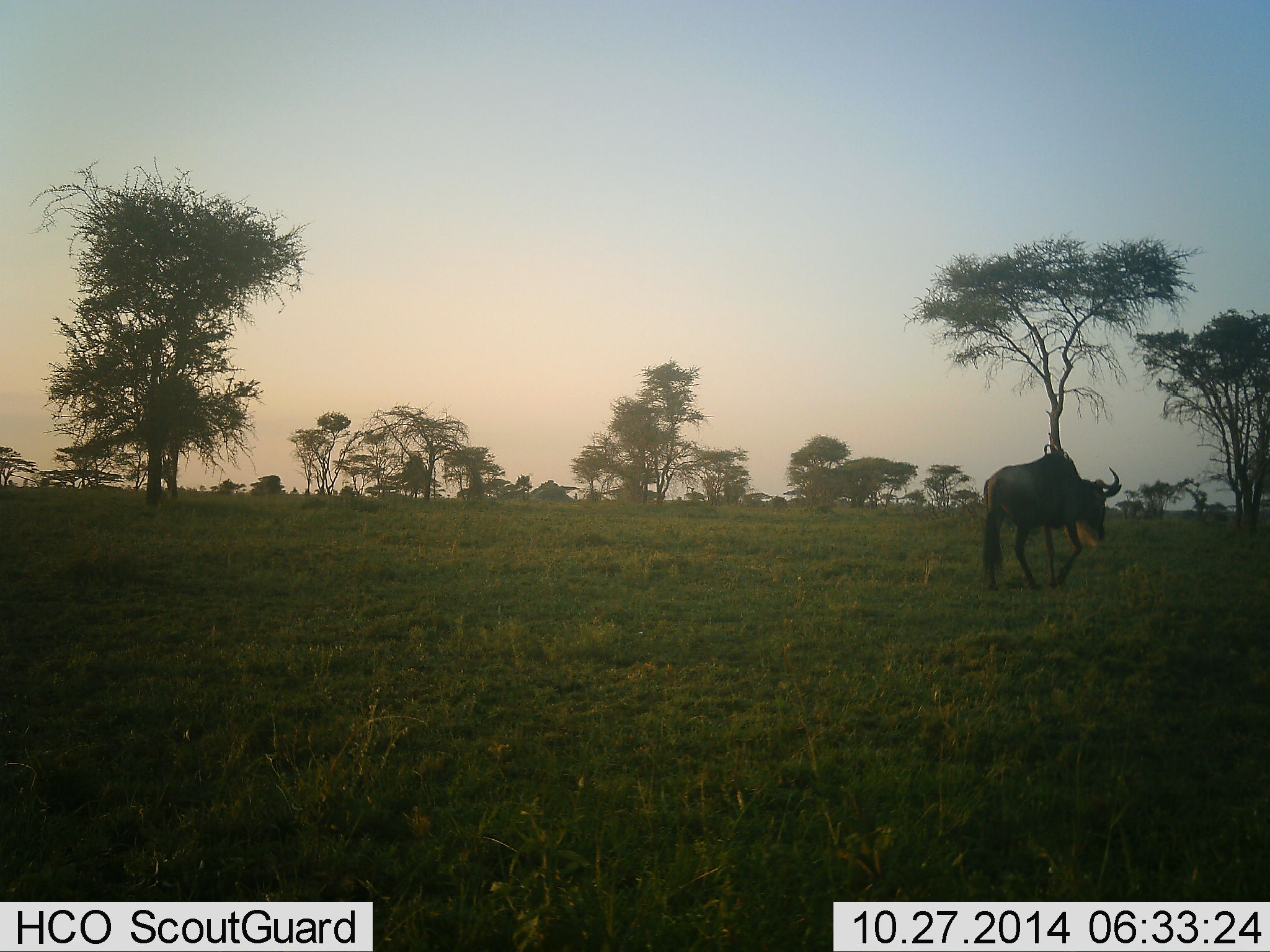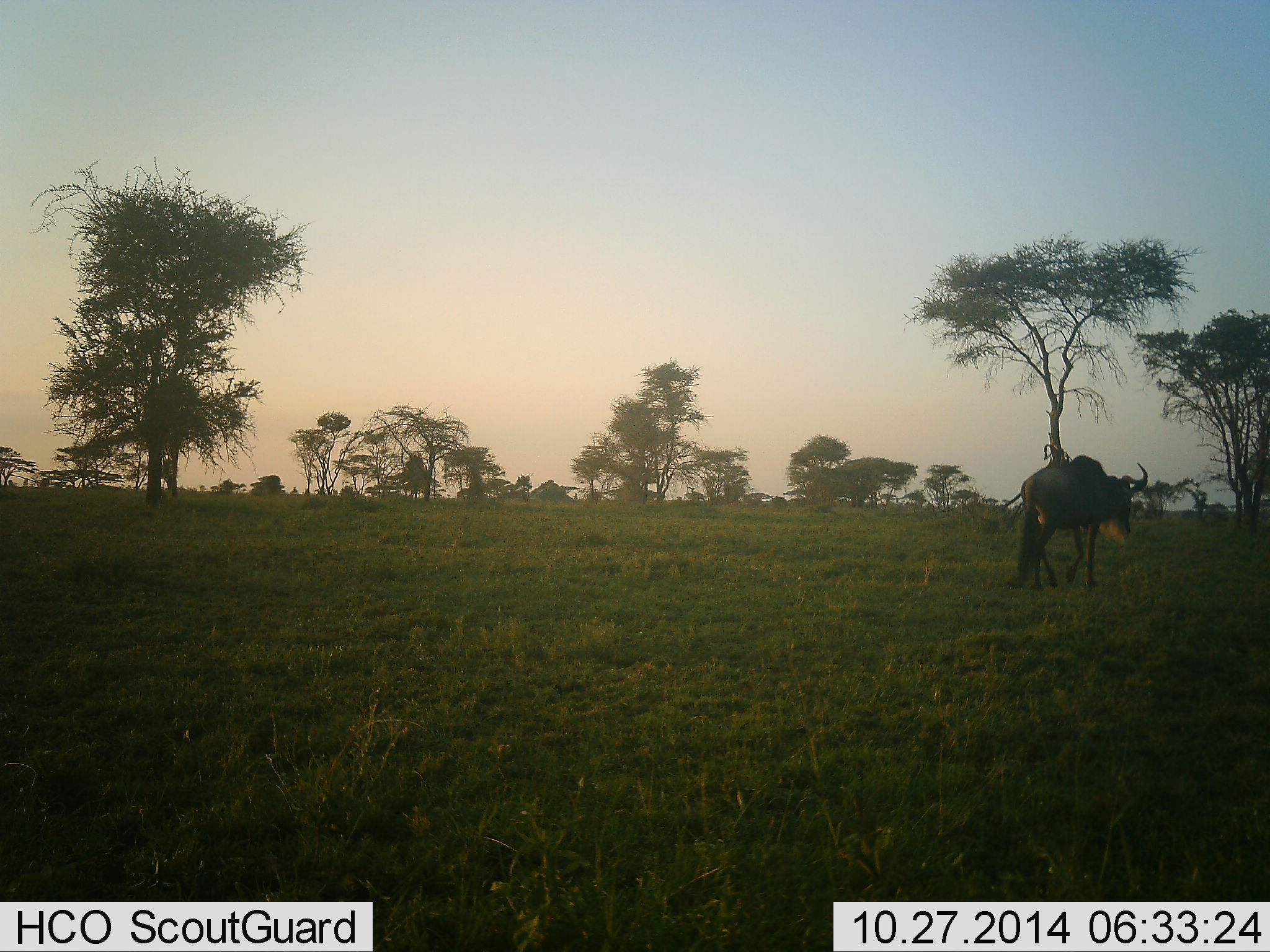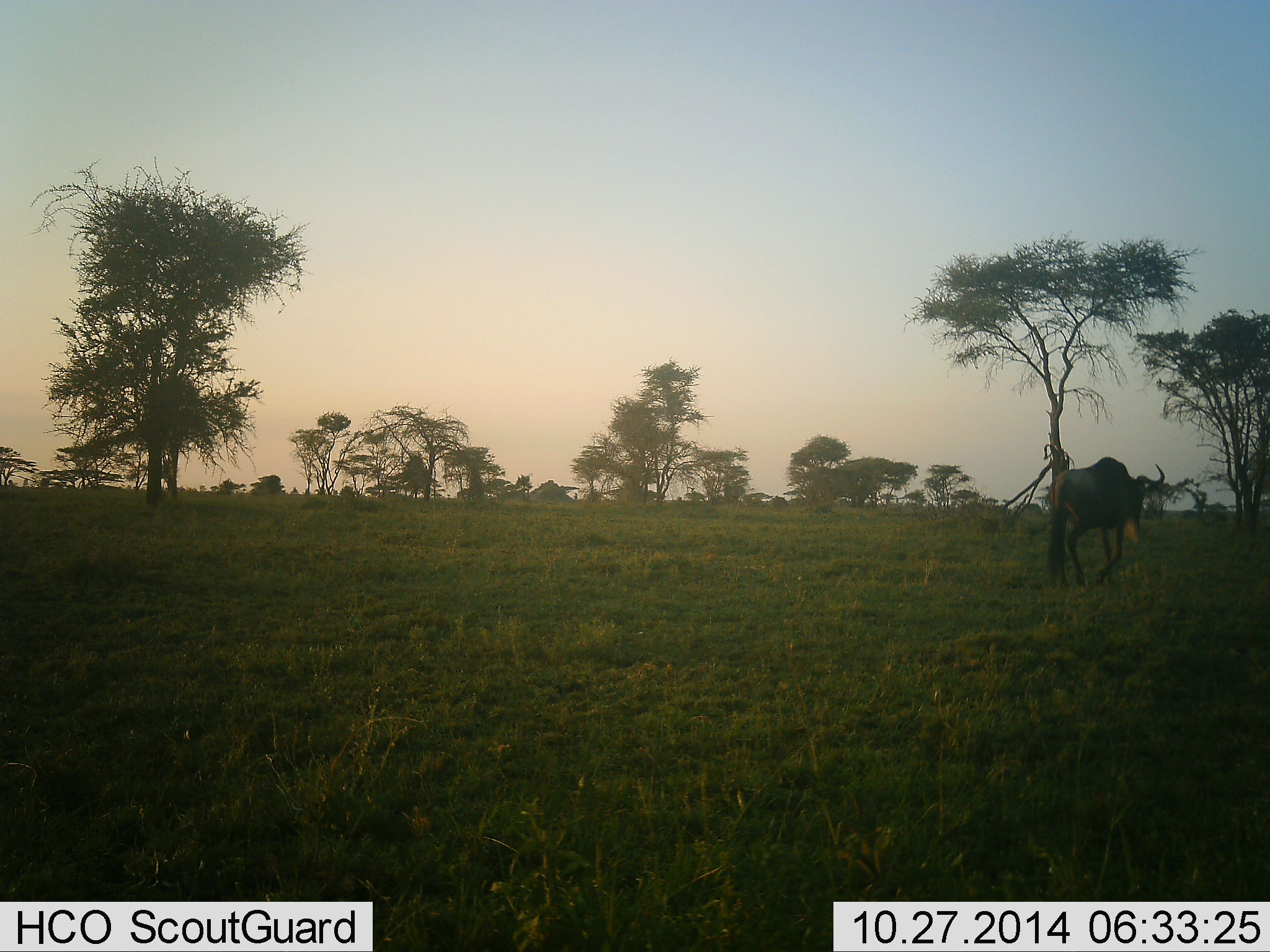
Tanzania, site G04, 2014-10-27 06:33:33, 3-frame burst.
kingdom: Animalia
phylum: Chordata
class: Mammalia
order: Artiodactyla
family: Bovidae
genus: Connochaetes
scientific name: Connochaetes taurinus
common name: blue wildebeest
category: wildebeest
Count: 1.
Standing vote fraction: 0%.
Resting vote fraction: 0%.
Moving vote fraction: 100%.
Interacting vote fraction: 0%.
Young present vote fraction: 0%.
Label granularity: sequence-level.